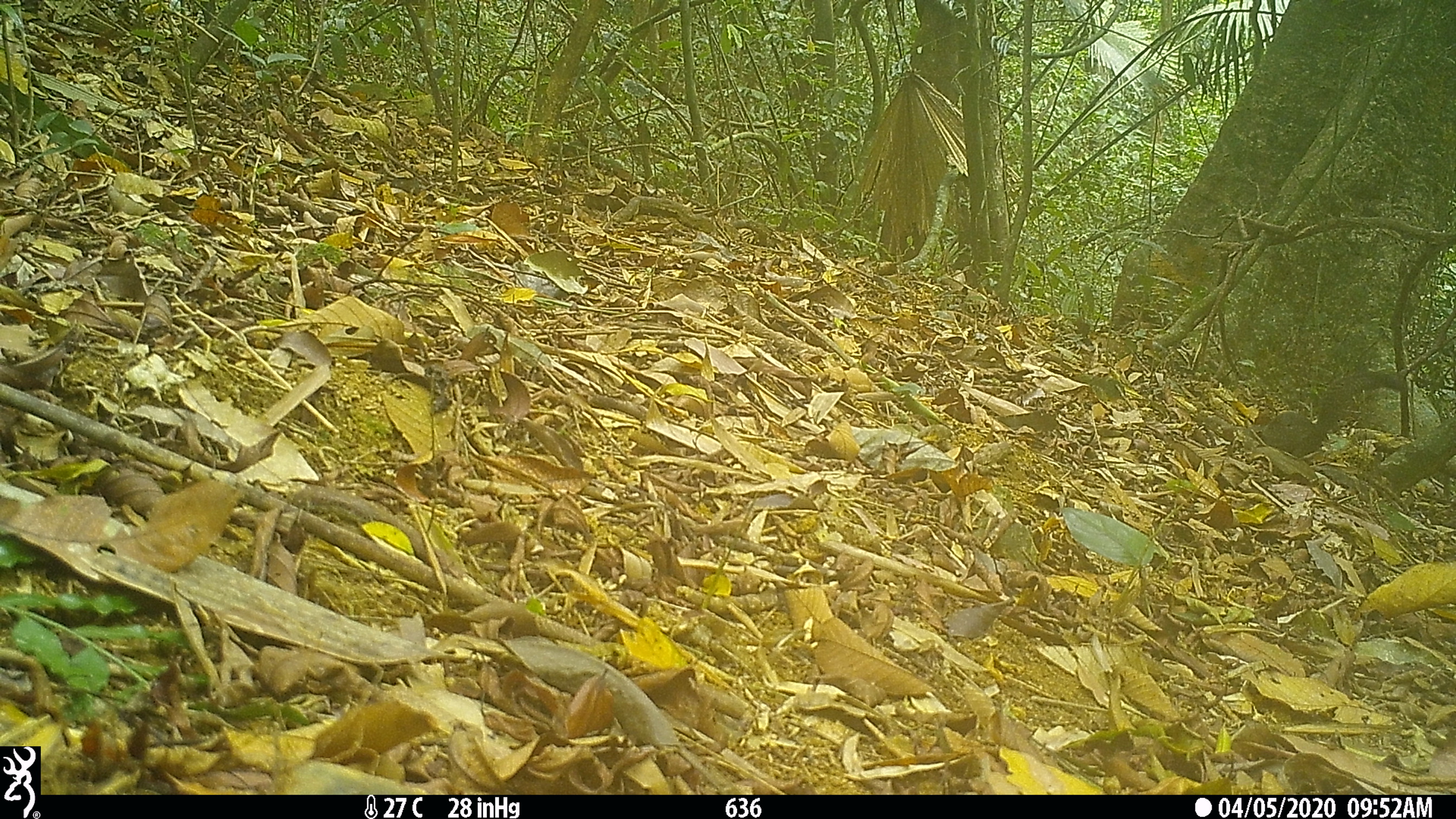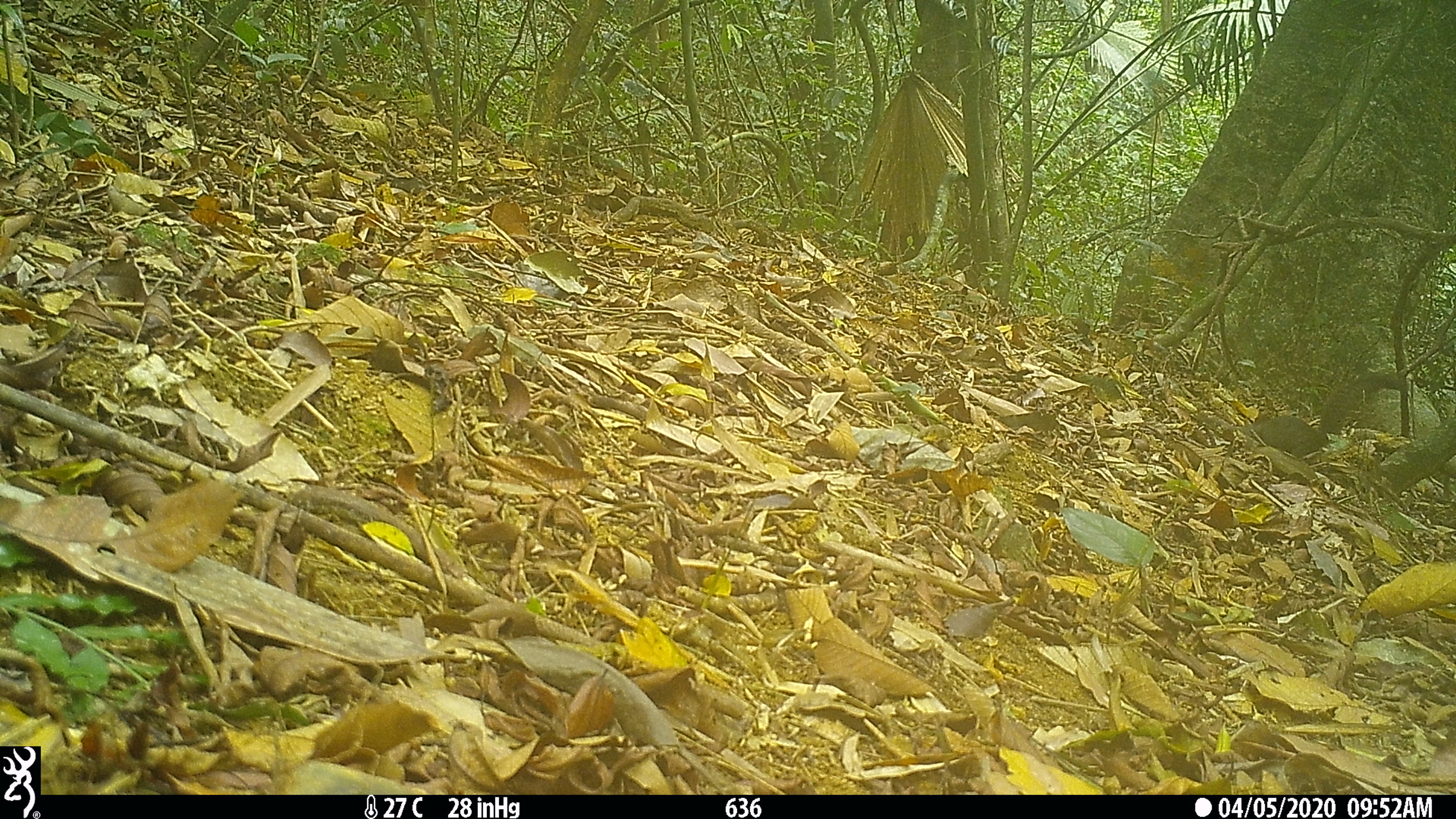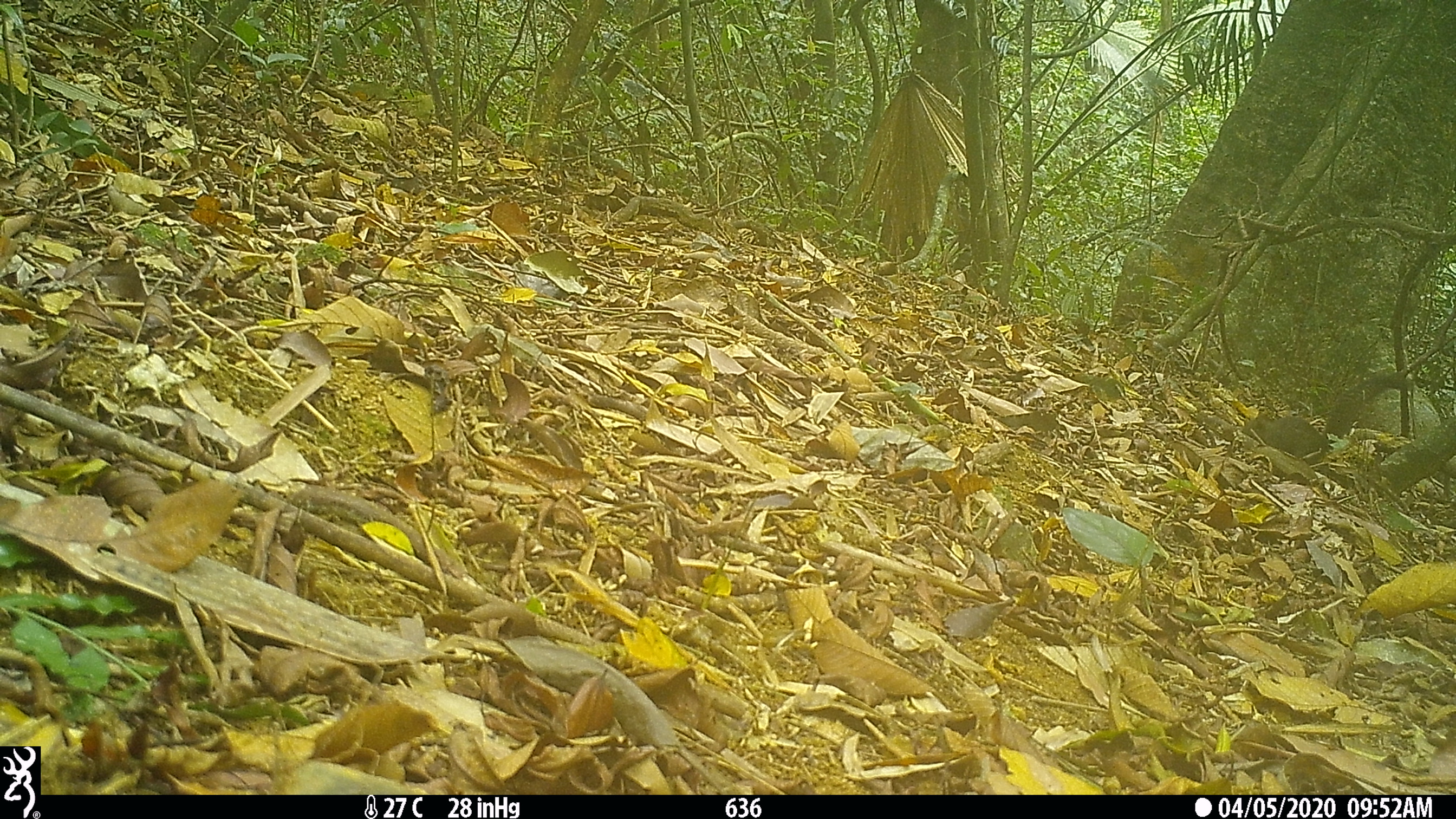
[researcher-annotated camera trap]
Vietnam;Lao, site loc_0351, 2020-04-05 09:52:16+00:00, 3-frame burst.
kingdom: Animalia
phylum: Chordata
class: Mammalia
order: Rodentia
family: Sciuridae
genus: Callosciurus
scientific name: Callosciurus erythraeus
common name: pallas's squirrel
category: pallass squirrel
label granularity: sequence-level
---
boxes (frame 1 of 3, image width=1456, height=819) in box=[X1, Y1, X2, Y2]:
pallass squirrel: box=[1242, 371, 1406, 460]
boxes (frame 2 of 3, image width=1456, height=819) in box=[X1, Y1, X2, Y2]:
pallass squirrel: box=[1238, 372, 1409, 461]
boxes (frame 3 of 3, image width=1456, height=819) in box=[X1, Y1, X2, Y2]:
pallass squirrel: box=[1239, 371, 1413, 465]